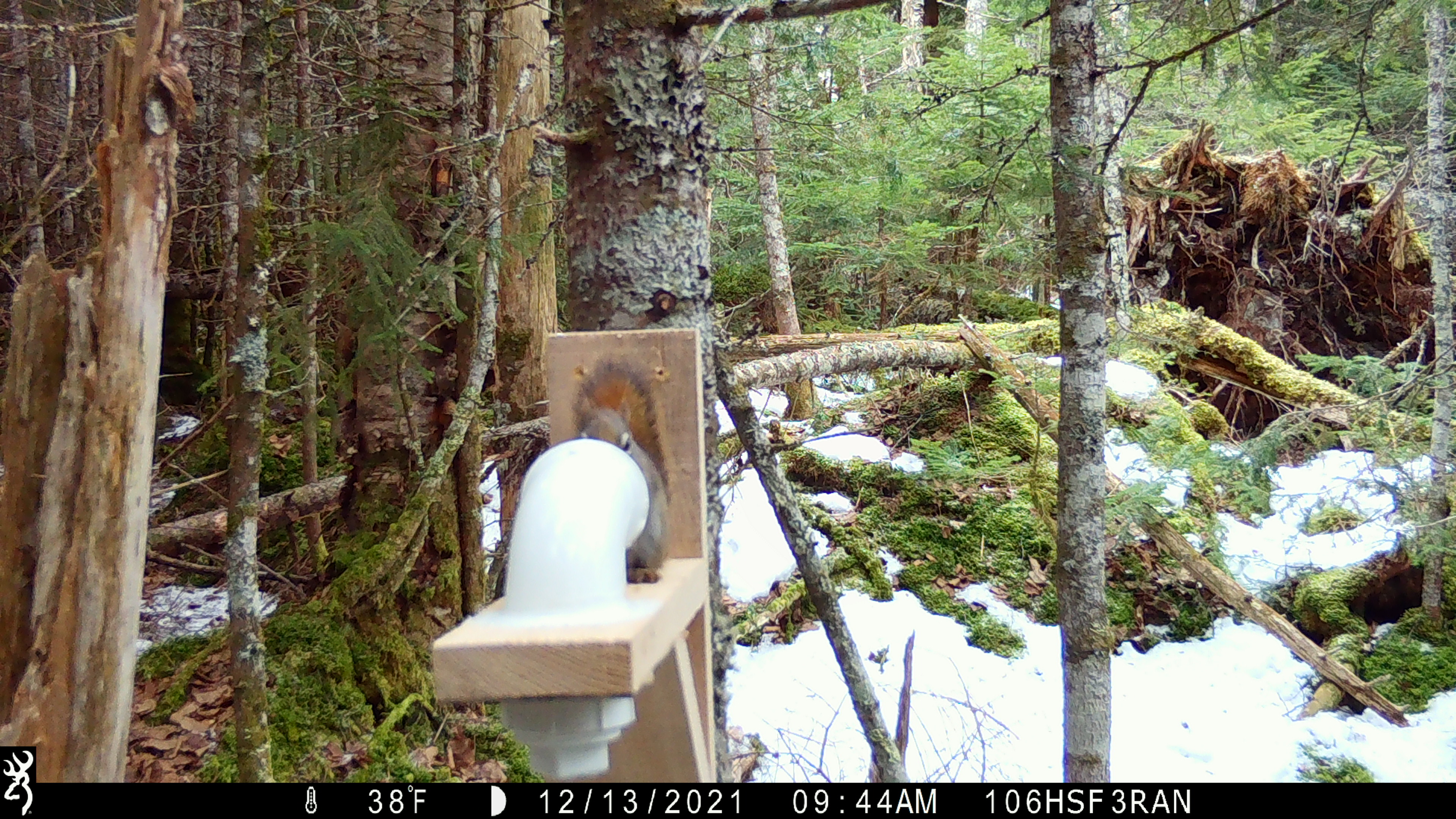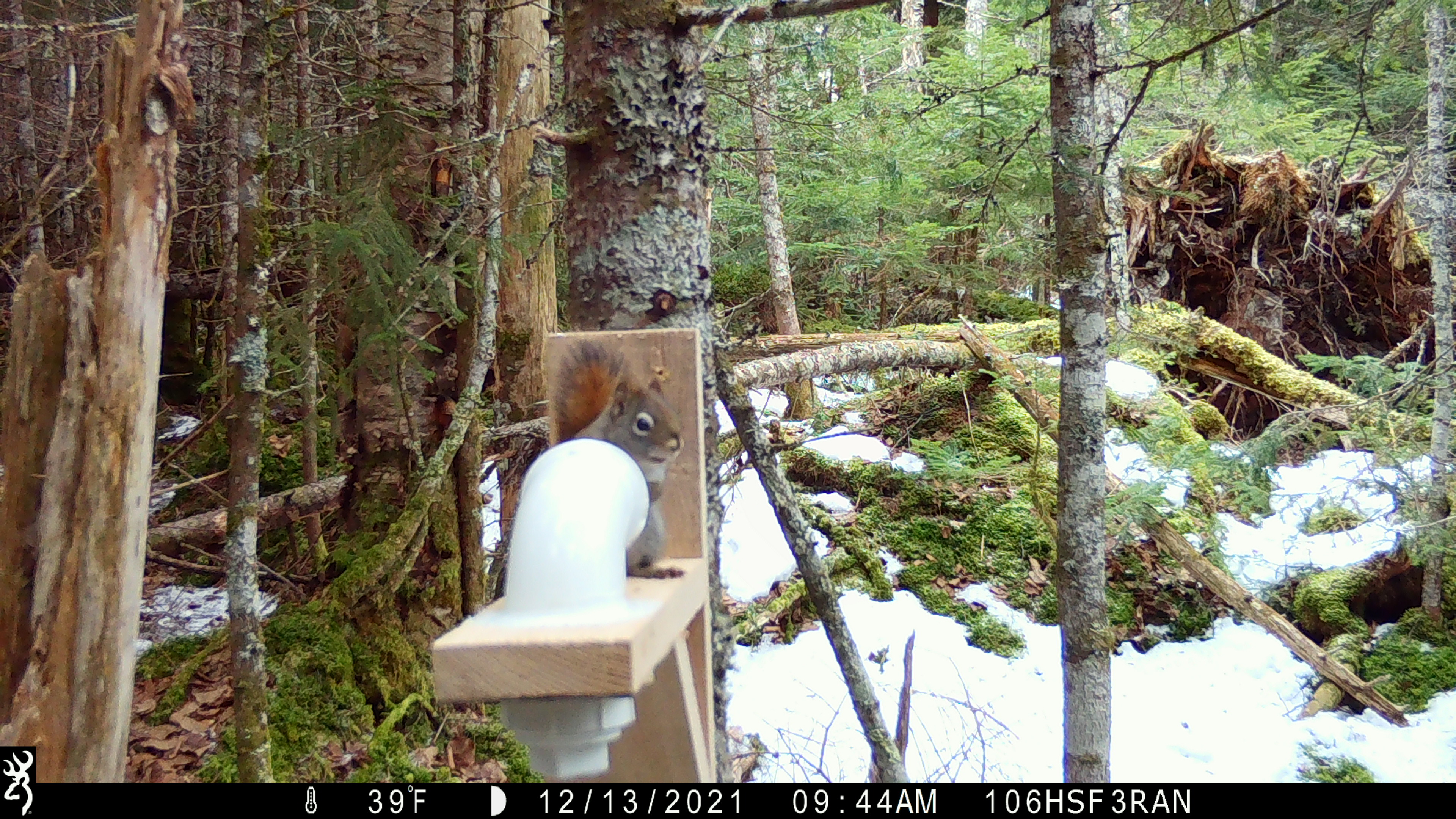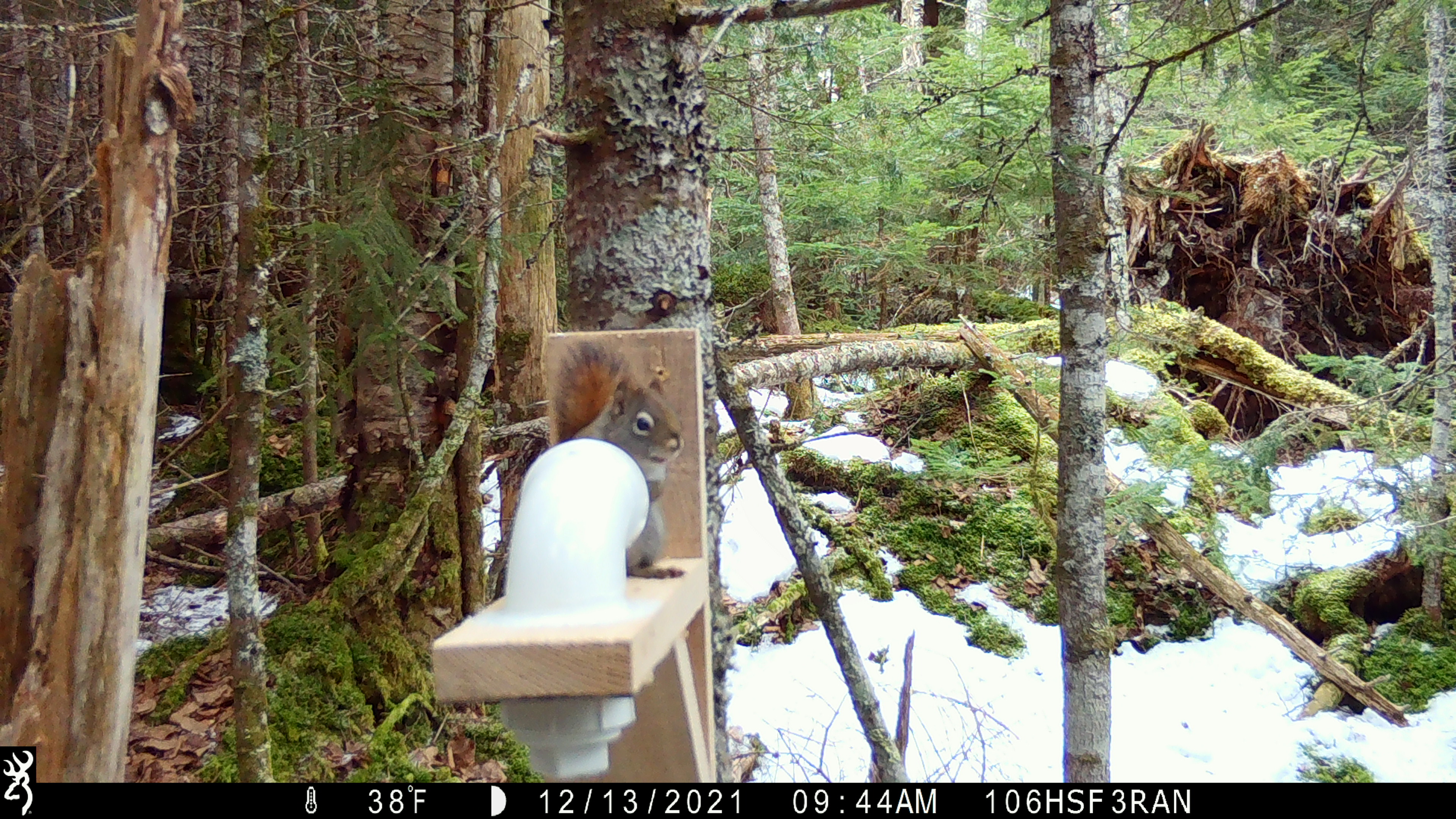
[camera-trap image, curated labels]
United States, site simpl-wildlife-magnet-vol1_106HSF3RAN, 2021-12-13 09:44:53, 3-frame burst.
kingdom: Animalia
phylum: Chordata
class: Mammalia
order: Rodentia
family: Sciuridae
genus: Tamiasciurus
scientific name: Tamiasciurus hudsonicus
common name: red squirrel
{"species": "red squirrel (Tamiasciurus hudsonicus)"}